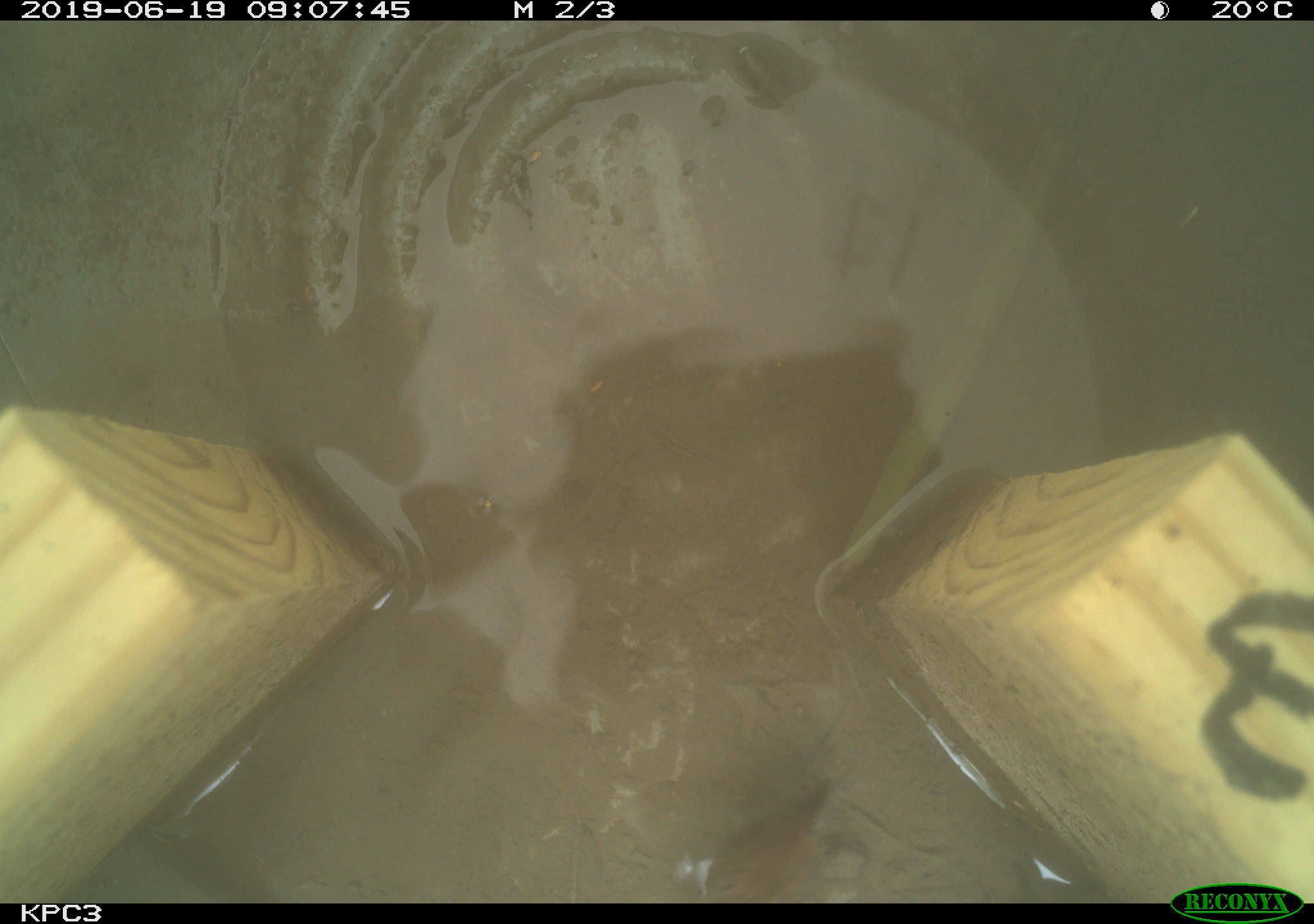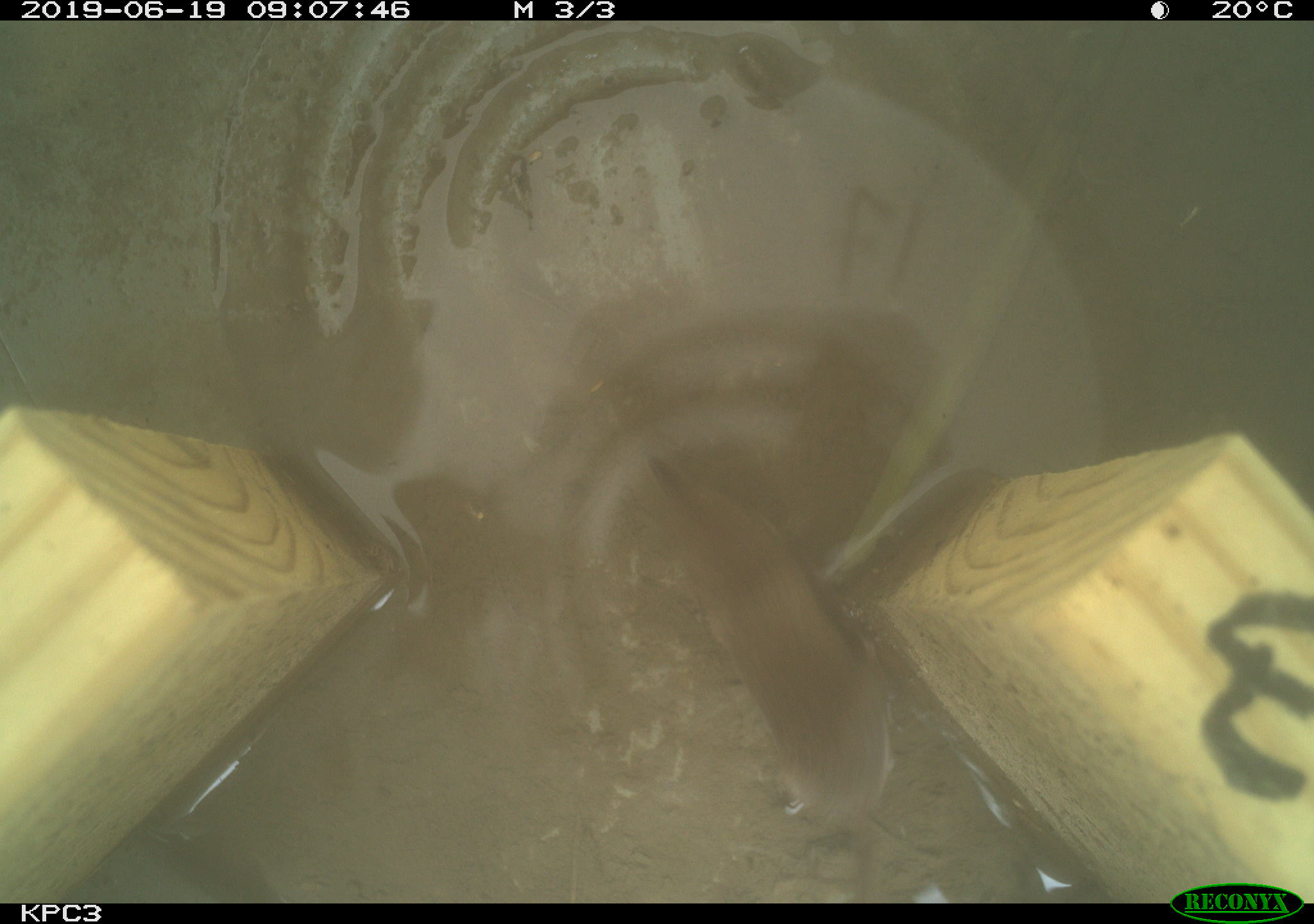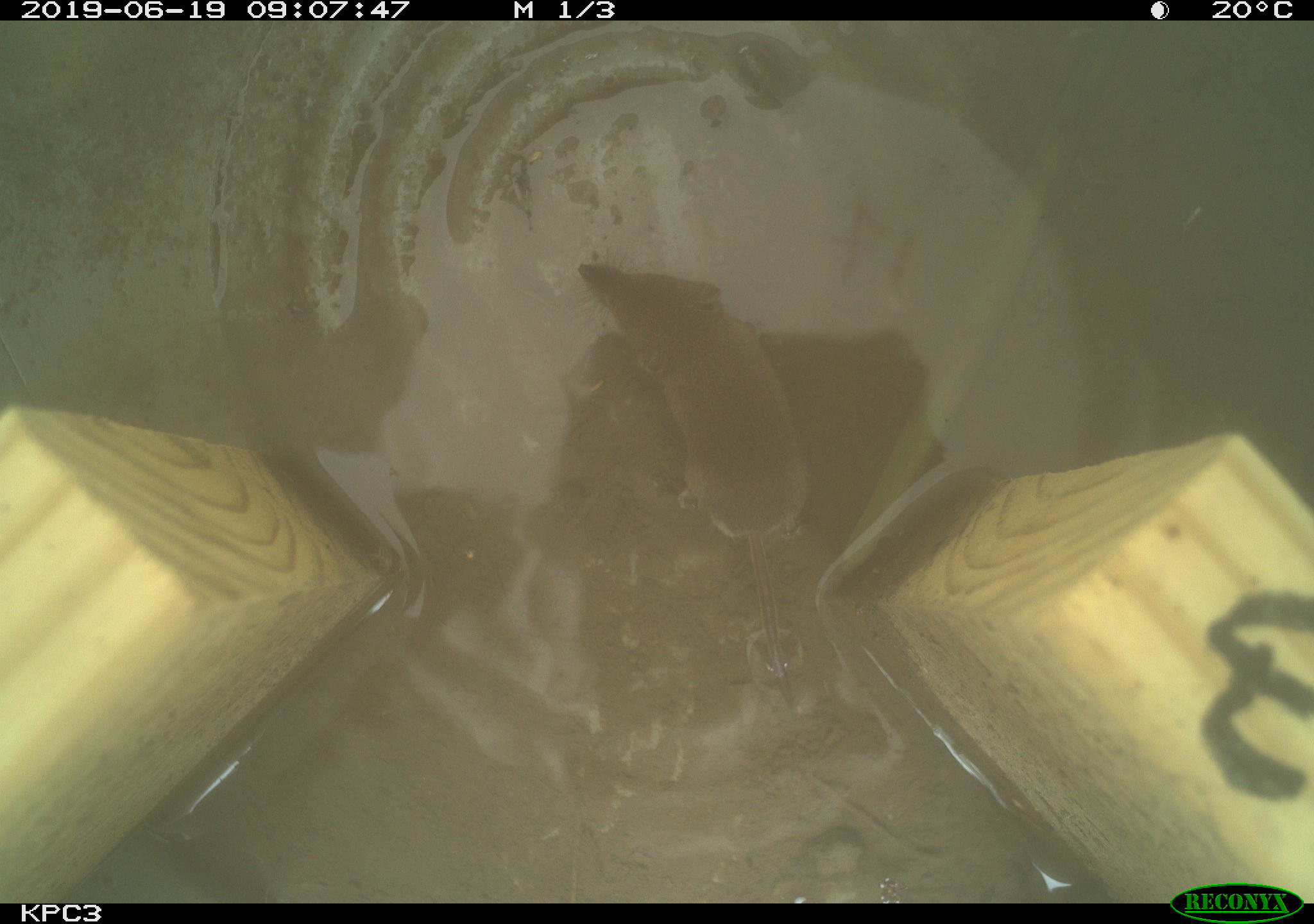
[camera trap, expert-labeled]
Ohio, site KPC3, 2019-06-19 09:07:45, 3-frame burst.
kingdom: Animalia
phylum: Chordata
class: Mammalia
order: Eulipotyphla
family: Soricidae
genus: Sorex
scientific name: Sorex cinereus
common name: masked shrew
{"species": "masked shrew (Sorex cinereus)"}